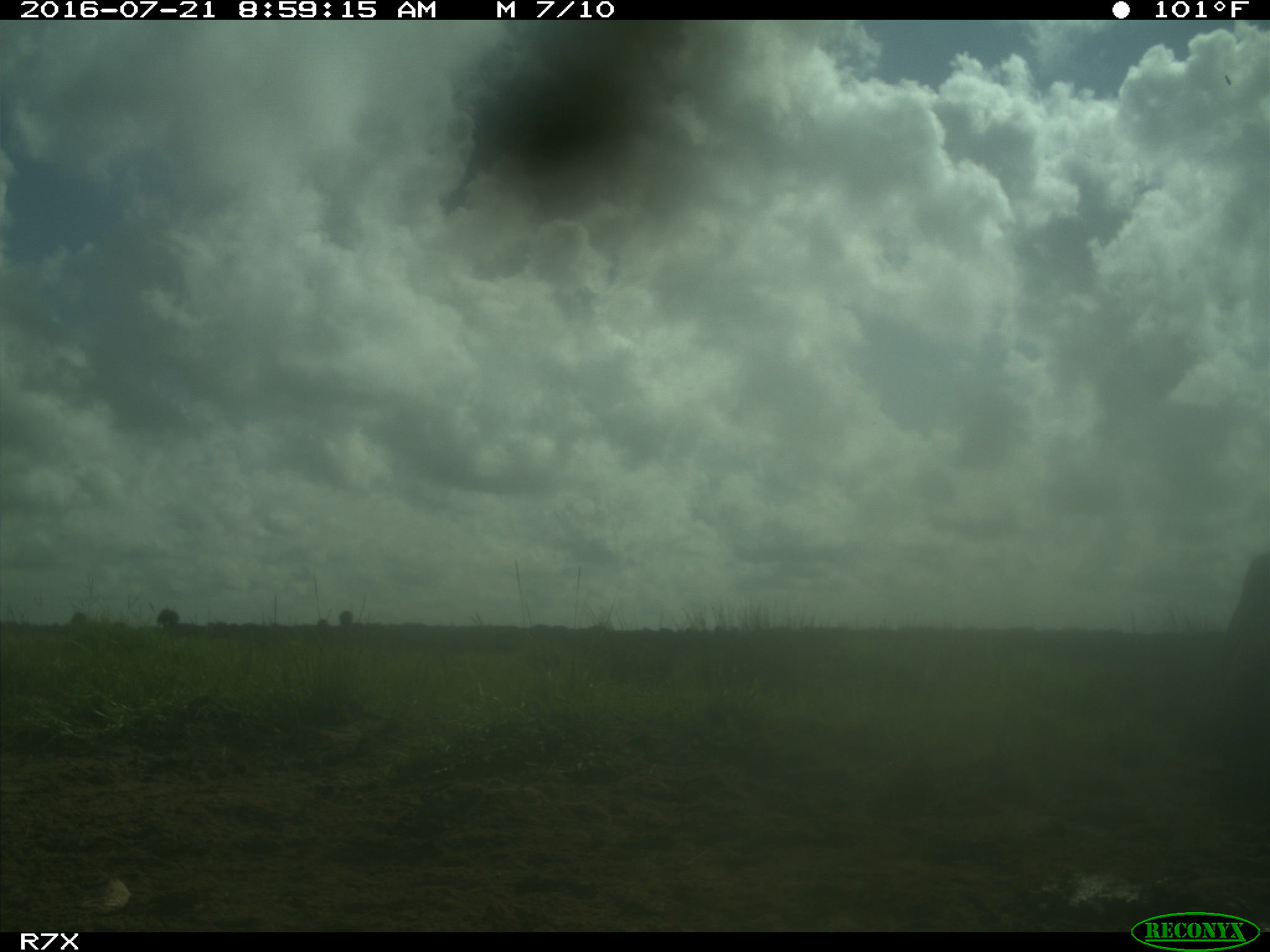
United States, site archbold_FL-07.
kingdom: Animalia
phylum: Chordata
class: Mammalia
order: Artiodactyla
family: Bovidae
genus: Bos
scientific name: Bos taurus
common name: domestic cow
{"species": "Bos taurus (domestic cow)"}